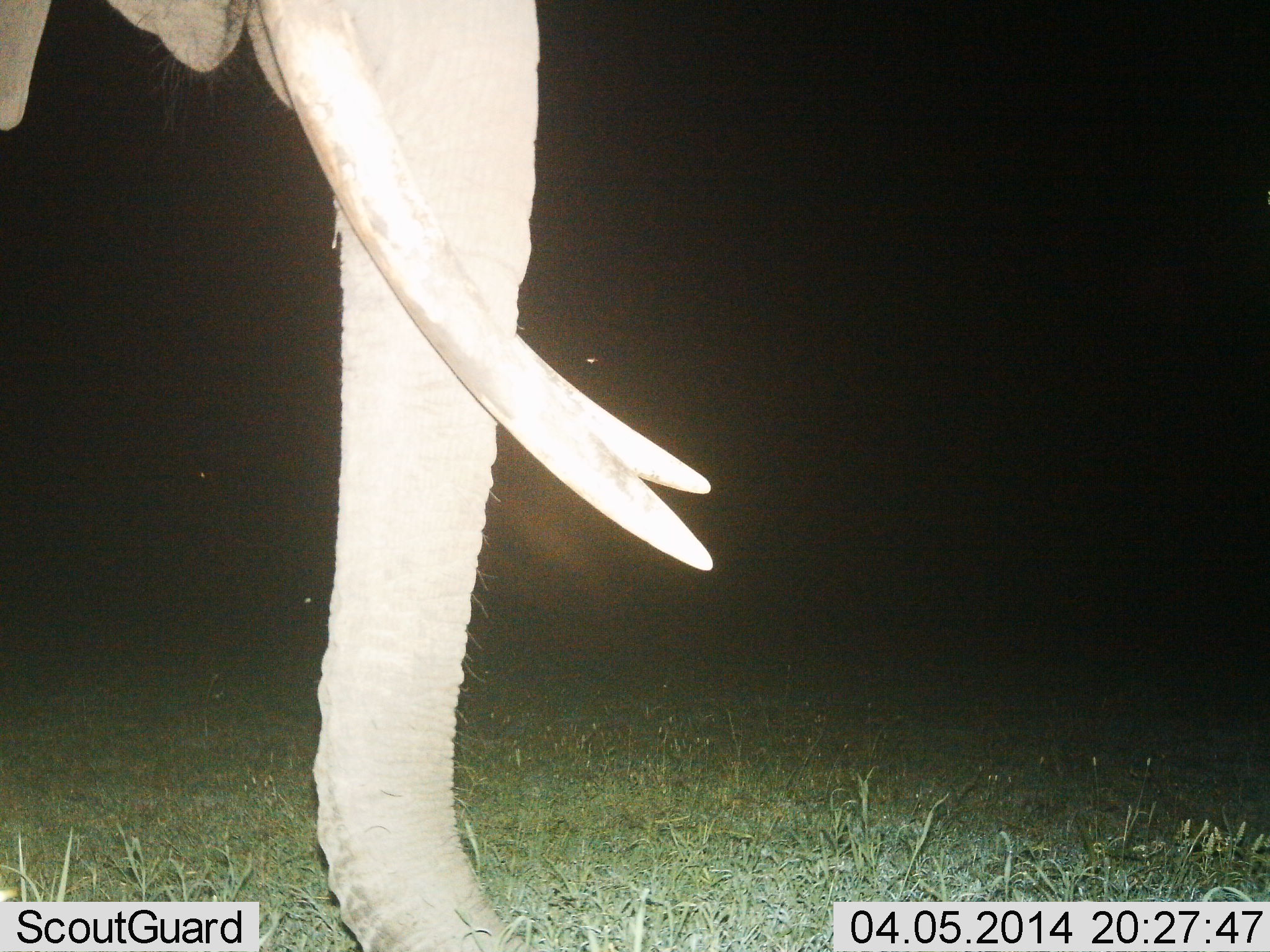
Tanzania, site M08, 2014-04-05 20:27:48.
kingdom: Animalia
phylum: Chordata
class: Mammalia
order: Proboscidea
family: Elephantidae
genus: Loxodonta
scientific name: Loxodonta africana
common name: african bush elephant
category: elephant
Elephant (african bush elephant) (Loxodonta africana), count 1. Behavior (volunteer vote fractions): standing 90%, resting 0%, moving 0%, interacting 0%. Young present (vote fraction): 0%. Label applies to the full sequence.